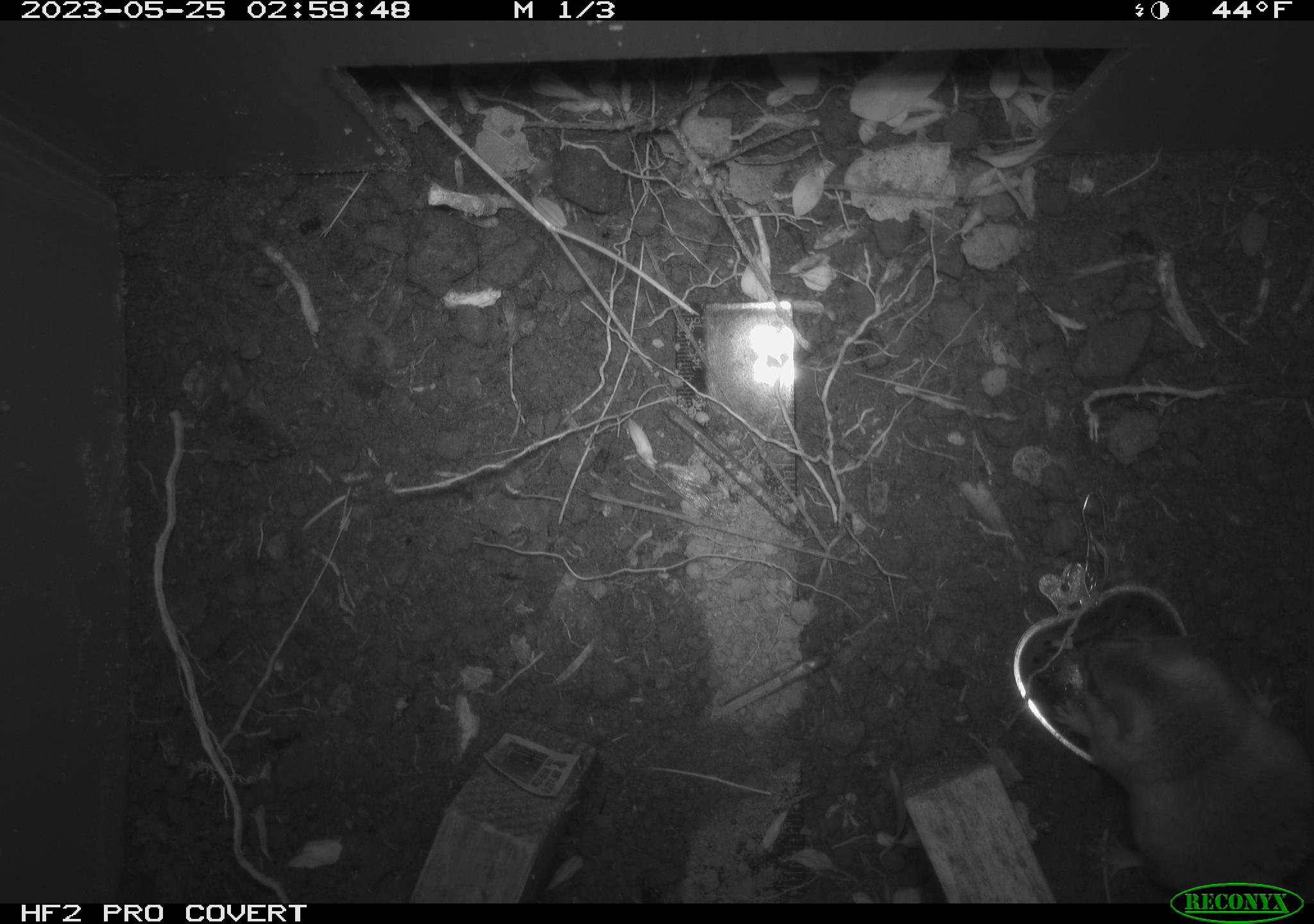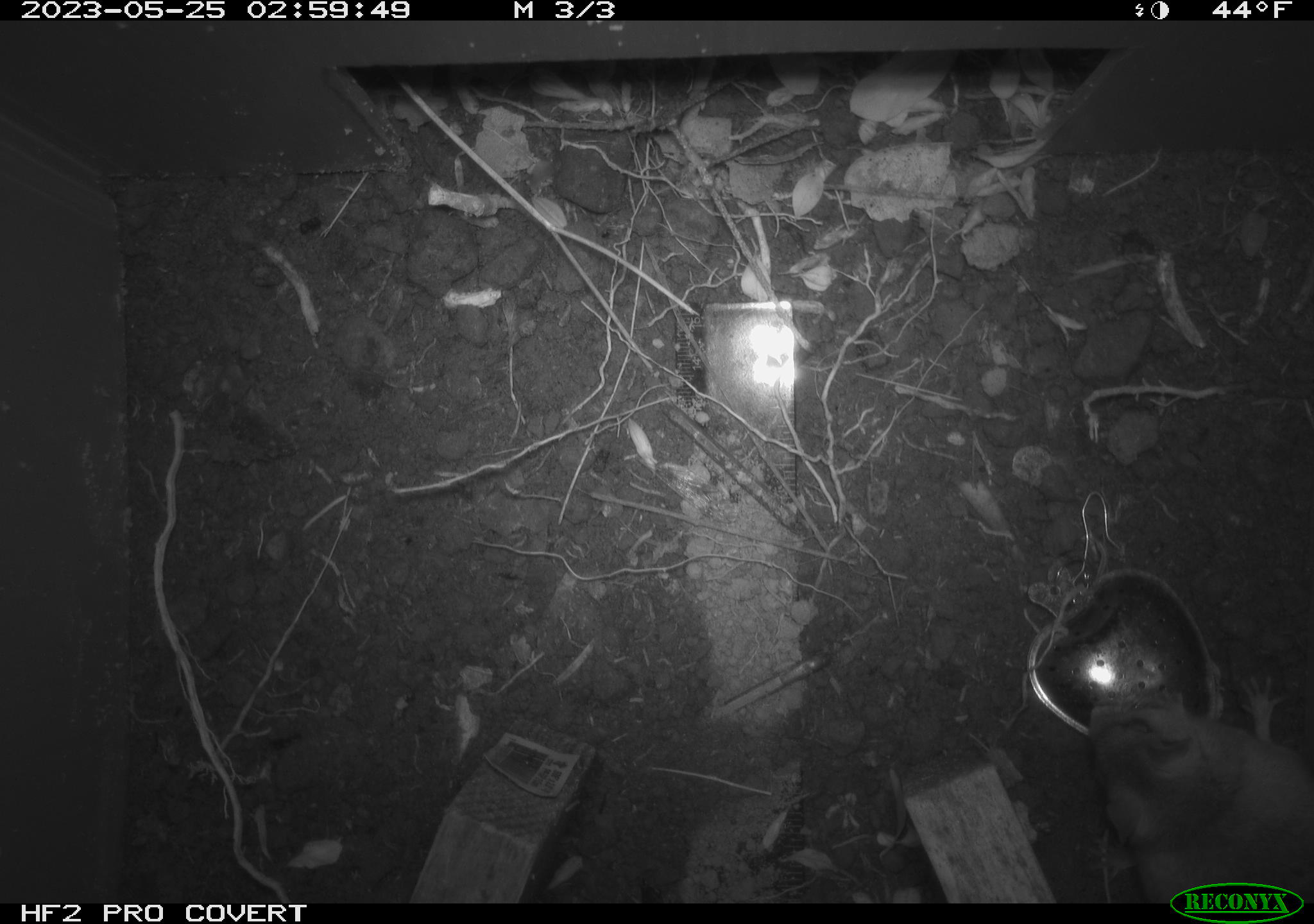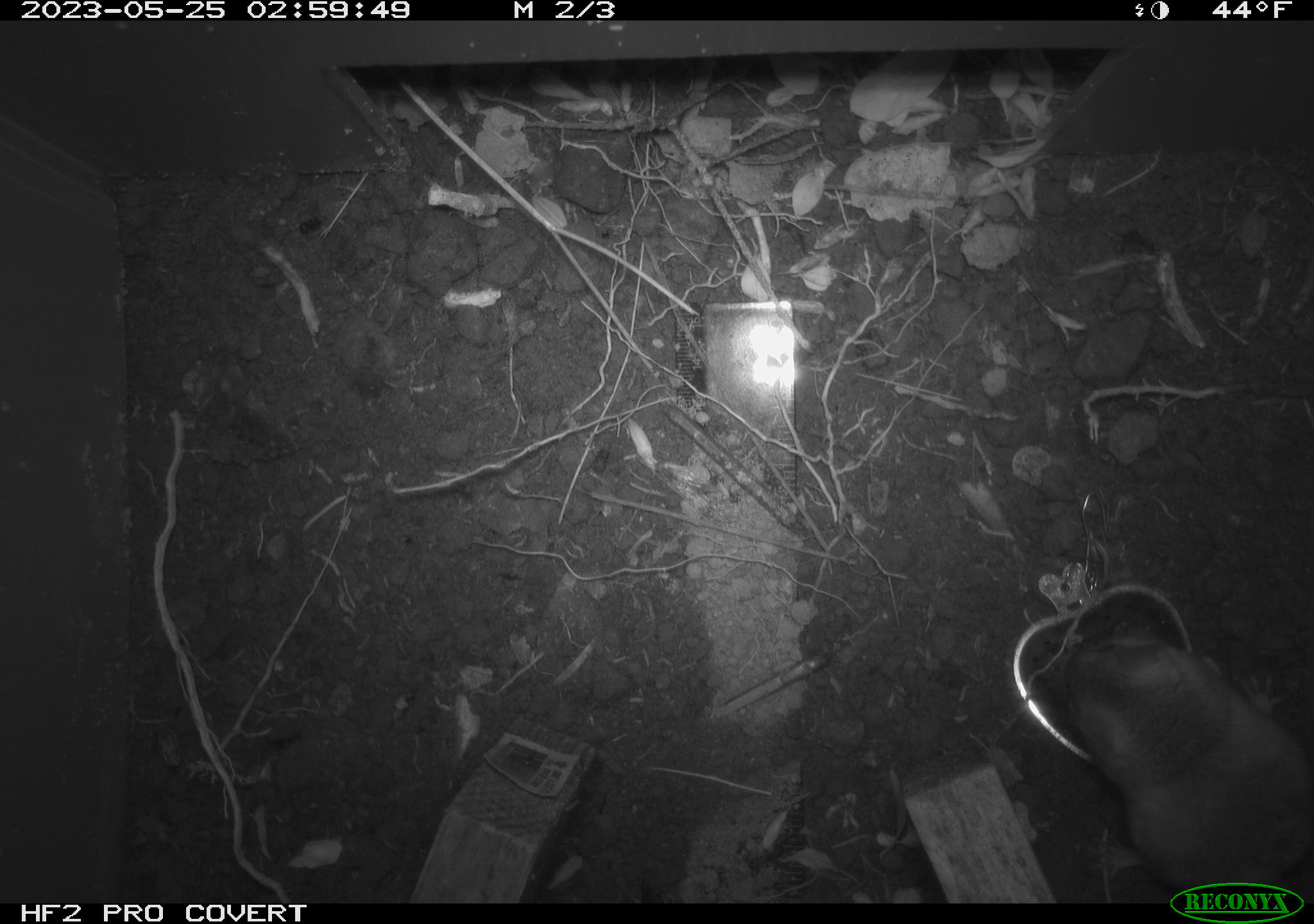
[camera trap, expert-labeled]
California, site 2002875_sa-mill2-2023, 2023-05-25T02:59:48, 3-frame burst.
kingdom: Animalia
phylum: Chordata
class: Mammalia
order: Rodentia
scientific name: Rodentia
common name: mouse species